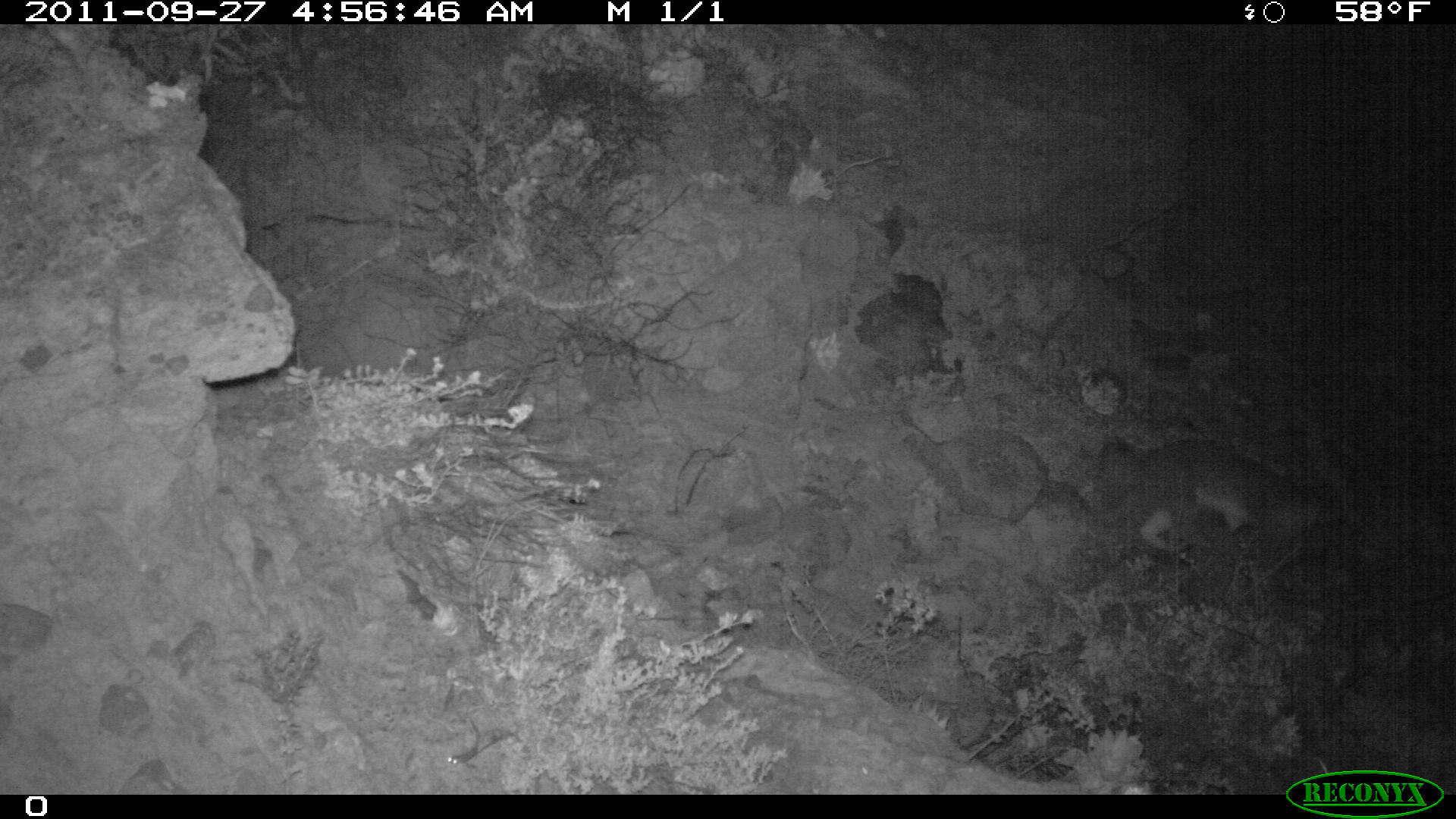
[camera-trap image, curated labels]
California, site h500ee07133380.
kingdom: Animalia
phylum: Chordata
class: Mammalia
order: Carnivora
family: Canidae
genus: Urocyon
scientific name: Urocyon littoralis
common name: island fox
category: fox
Fox (island fox) (Urocyon littoralis).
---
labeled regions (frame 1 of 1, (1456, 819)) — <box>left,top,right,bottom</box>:
fox: <box>1095,437,1328,559</box>